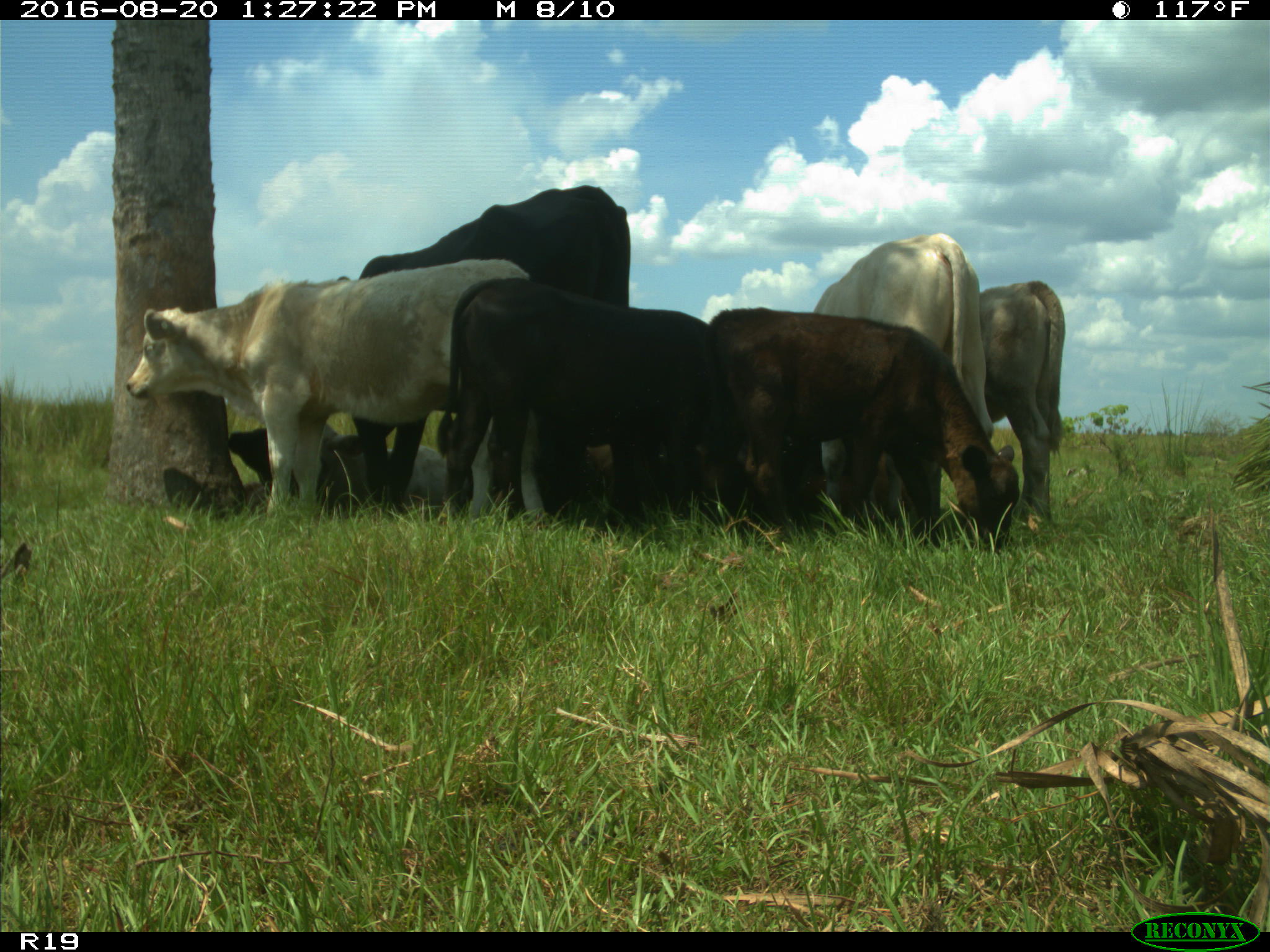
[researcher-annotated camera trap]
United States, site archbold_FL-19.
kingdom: Animalia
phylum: Chordata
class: Mammalia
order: Artiodactyla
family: Bovidae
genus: Bos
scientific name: Bos taurus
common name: domestic cow